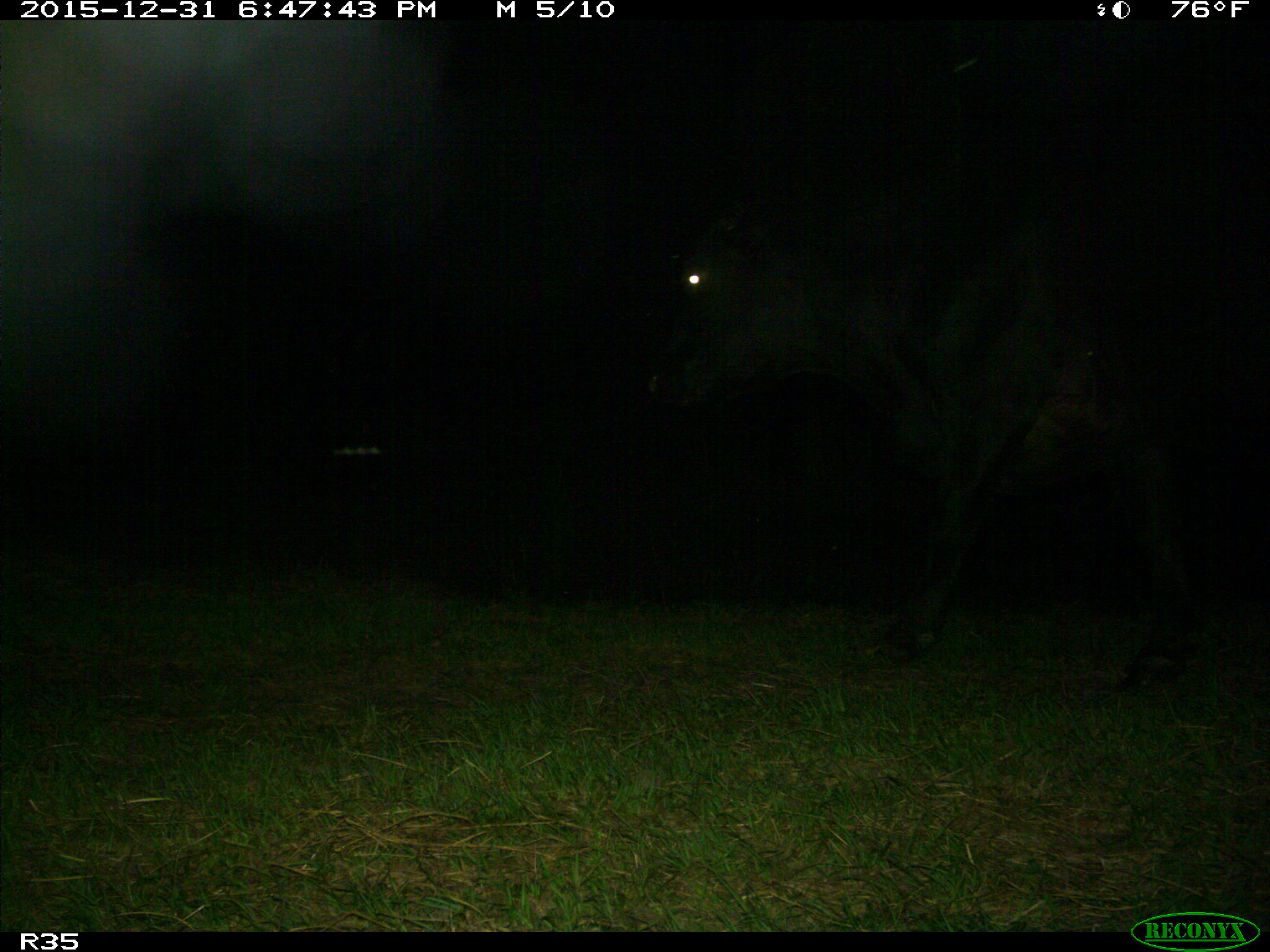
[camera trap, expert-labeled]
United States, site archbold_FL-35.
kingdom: Animalia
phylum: Chordata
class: Mammalia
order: Artiodactyla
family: Bovidae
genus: Bos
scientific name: Bos taurus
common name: domestic cow